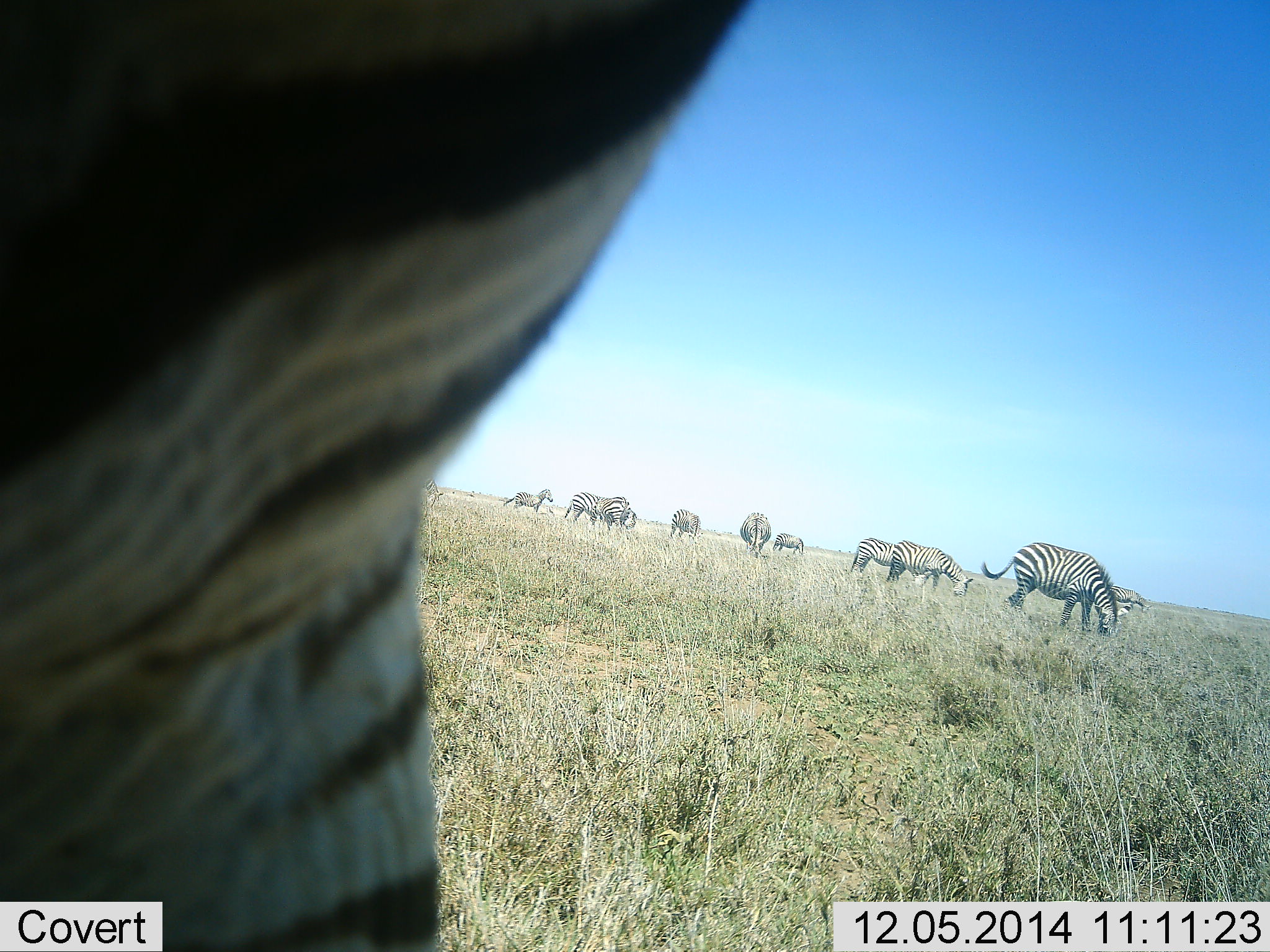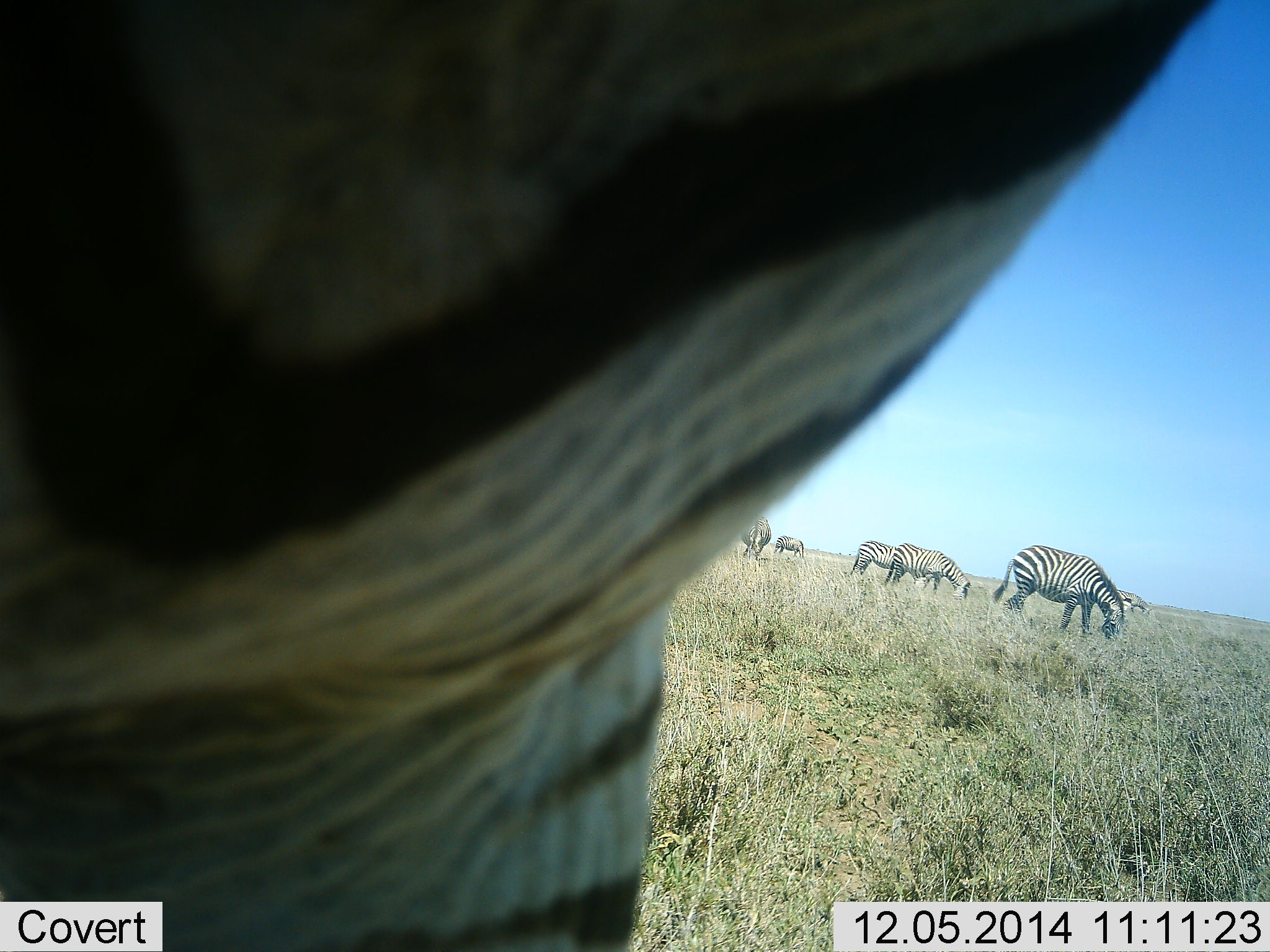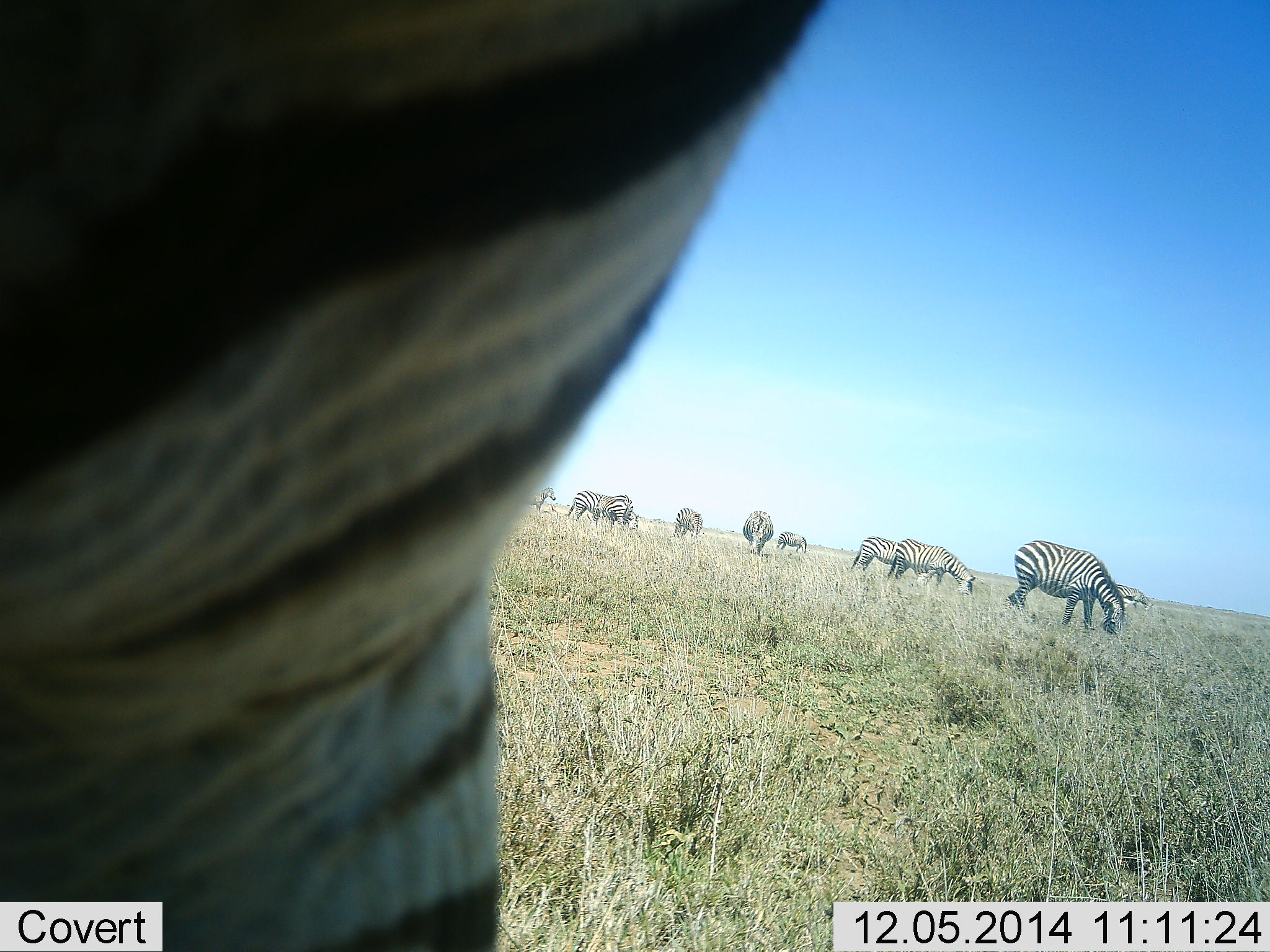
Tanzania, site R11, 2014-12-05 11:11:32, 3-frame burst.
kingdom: Animalia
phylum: Chordata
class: Mammalia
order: Perissodactyla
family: Equidae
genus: Equus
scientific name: Equus quagga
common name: plains zebra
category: zebra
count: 11-50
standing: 60%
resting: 0%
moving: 10%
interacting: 10%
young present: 0%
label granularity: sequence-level